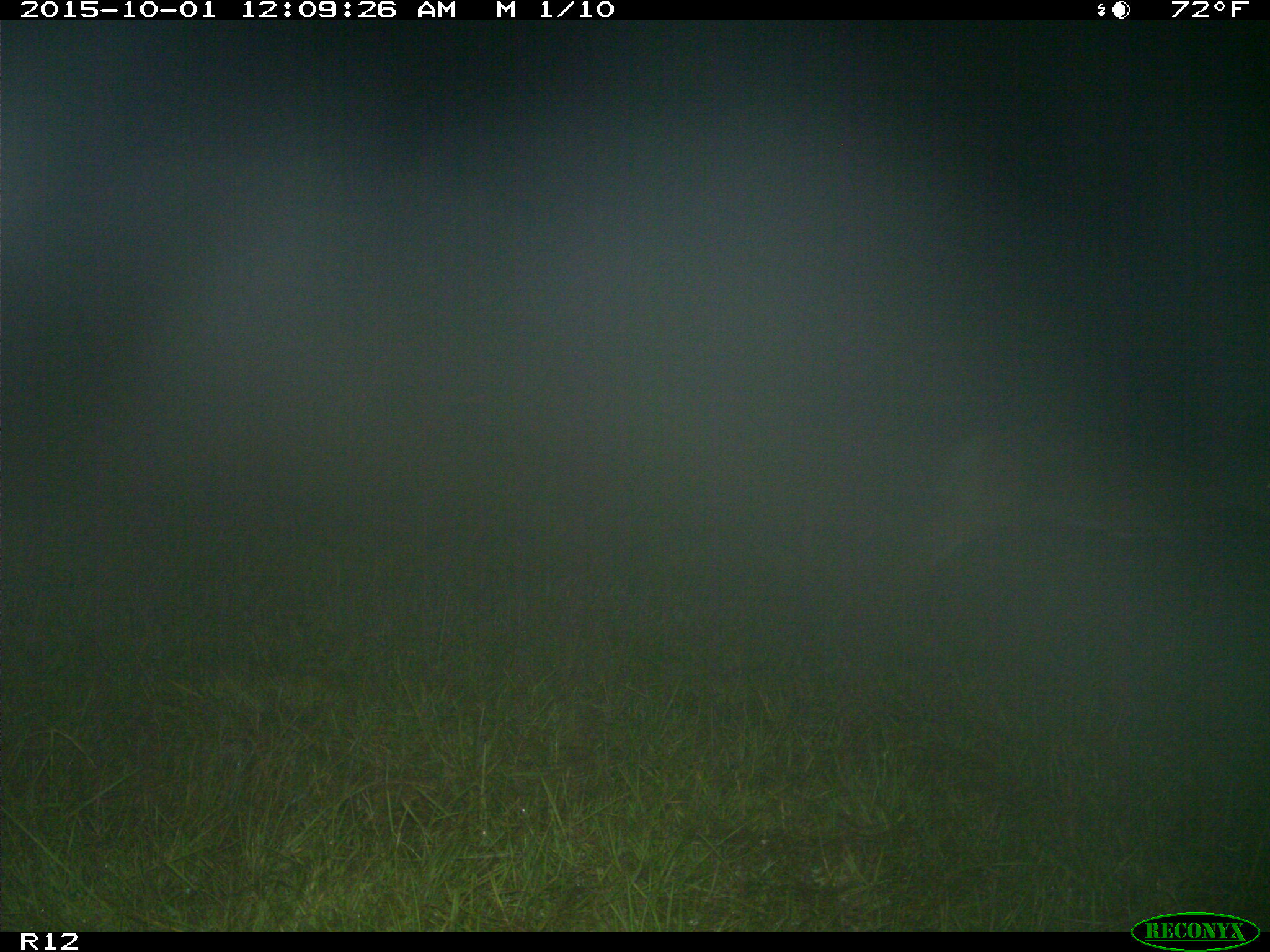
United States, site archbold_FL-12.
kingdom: Animalia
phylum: Chordata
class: Mammalia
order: Artiodactyla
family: Cervidae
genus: Odocoileus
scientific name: Odocoileus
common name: deer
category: unidentified deer